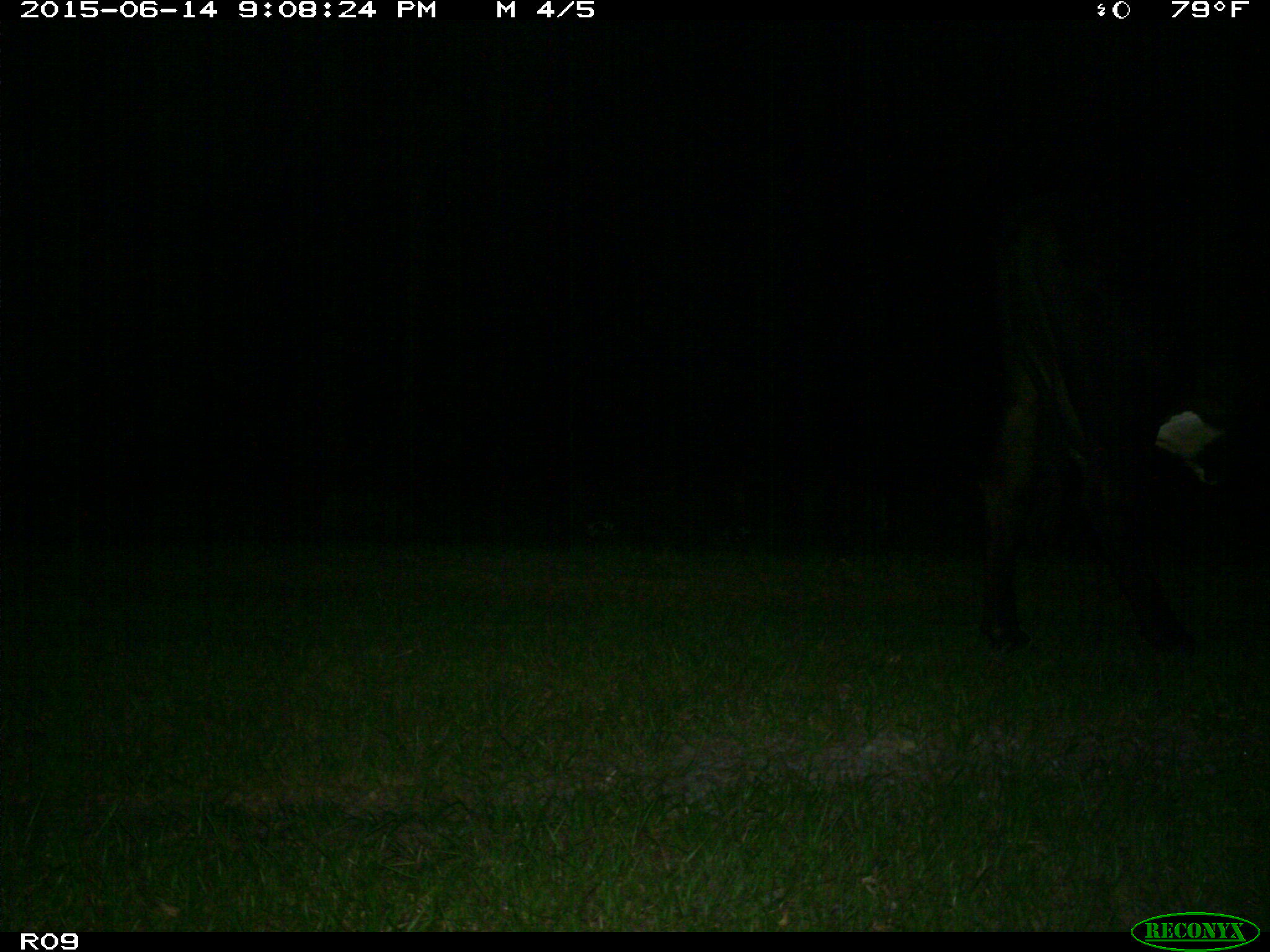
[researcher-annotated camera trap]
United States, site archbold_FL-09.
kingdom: Animalia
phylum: Chordata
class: Mammalia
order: Artiodactyla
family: Bovidae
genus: Bos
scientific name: Bos taurus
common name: domestic cow